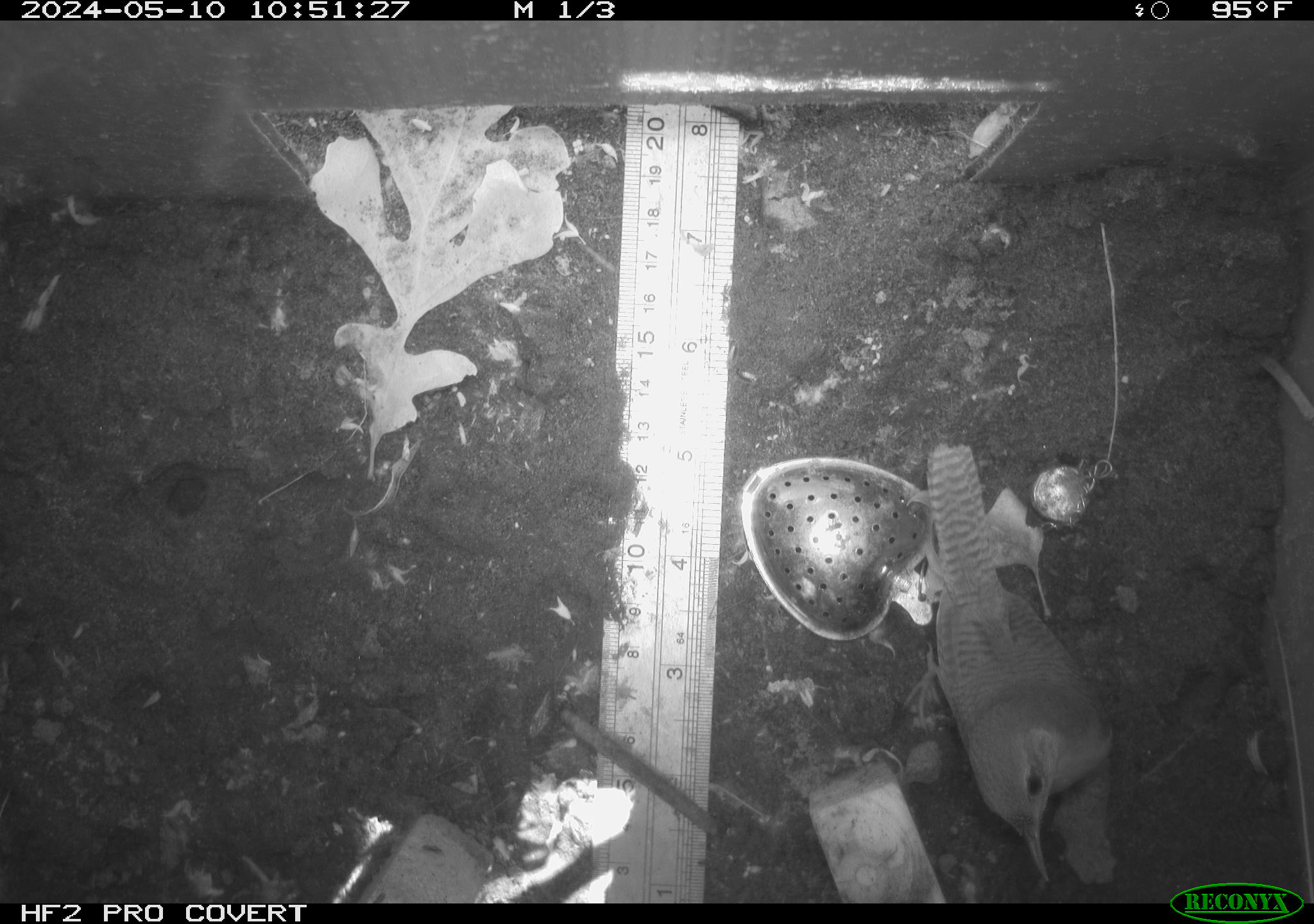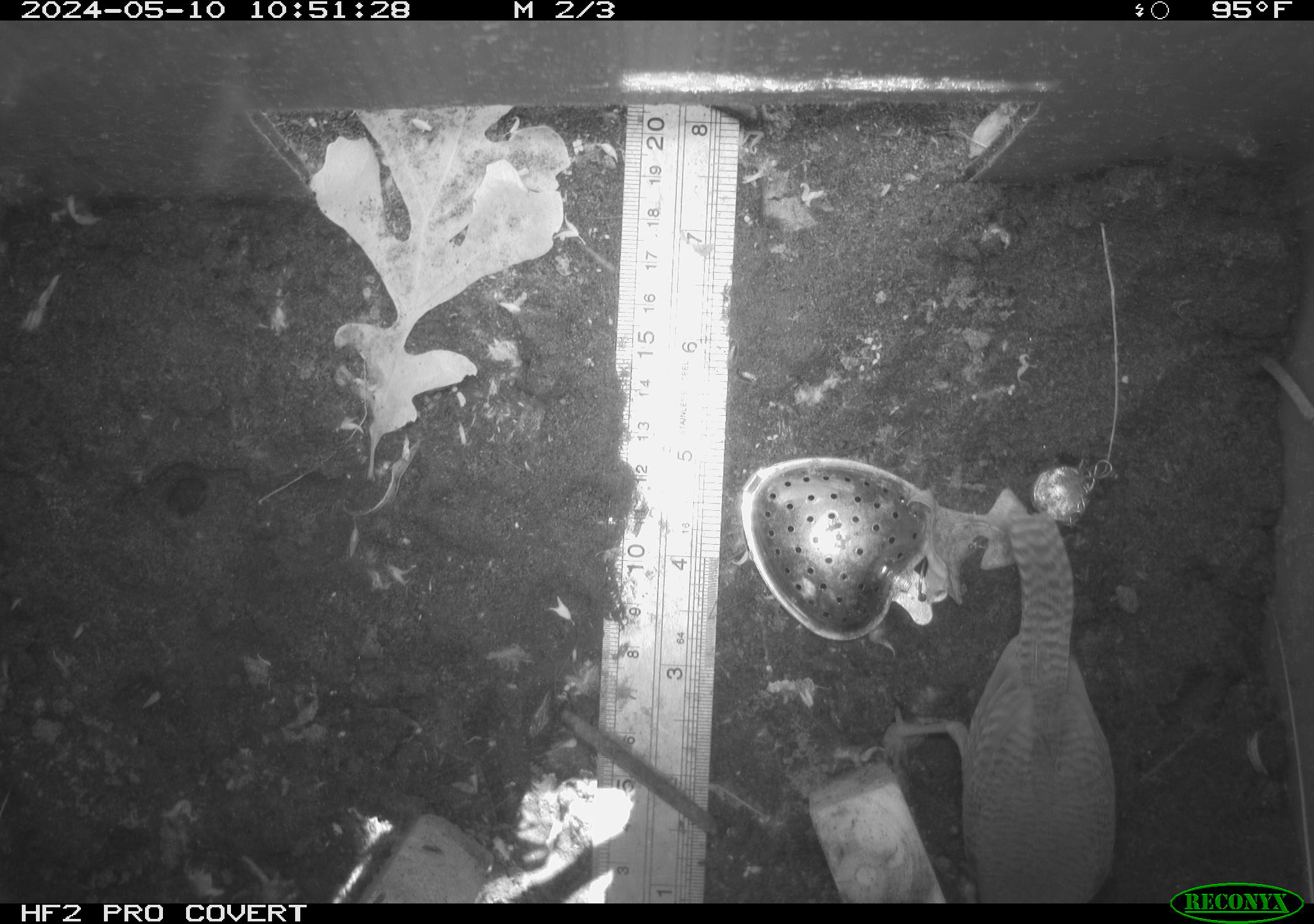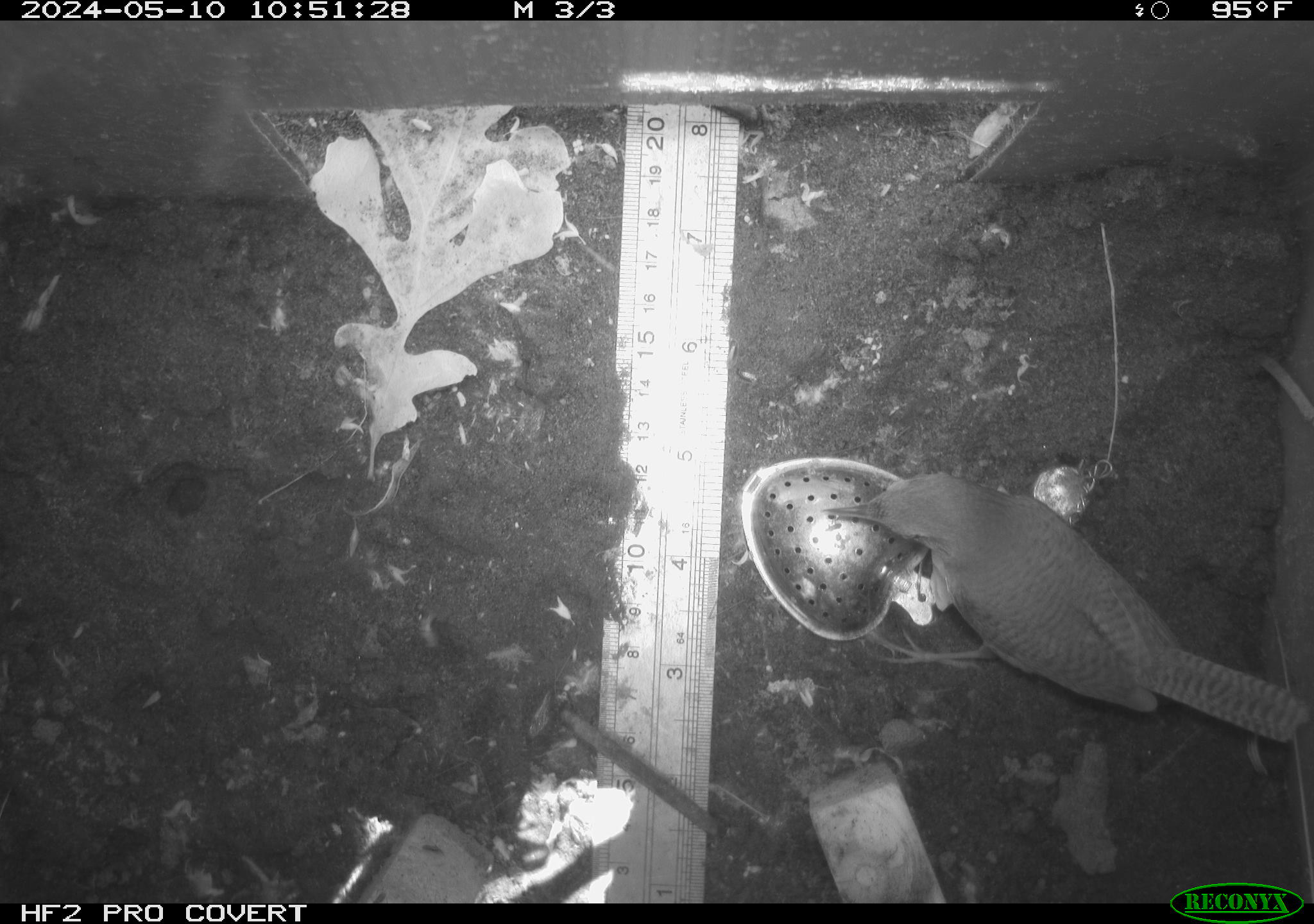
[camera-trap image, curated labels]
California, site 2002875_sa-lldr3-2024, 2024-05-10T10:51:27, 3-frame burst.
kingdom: Animalia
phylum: Chordata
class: Aves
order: Passeriformes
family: Troglodytidae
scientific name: Troglodytidae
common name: wren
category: troglodytidae family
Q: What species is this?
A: Troglodytidae family (wren) (Troglodytidae).